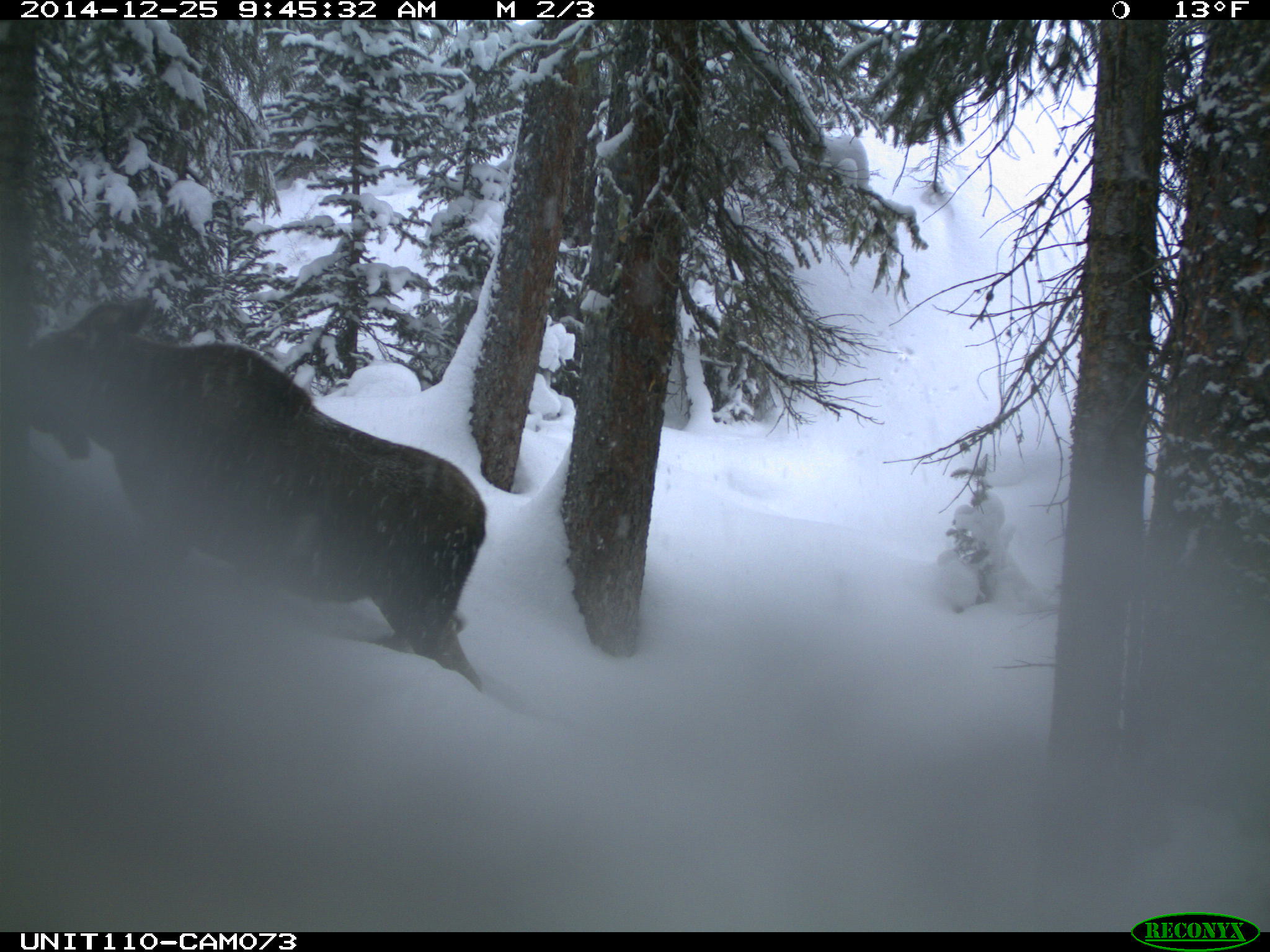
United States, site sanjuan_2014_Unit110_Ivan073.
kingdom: Animalia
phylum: Chordata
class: Mammalia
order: Artiodactyla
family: Cervidae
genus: Alces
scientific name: Alces alces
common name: moose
Alces alces (moose).